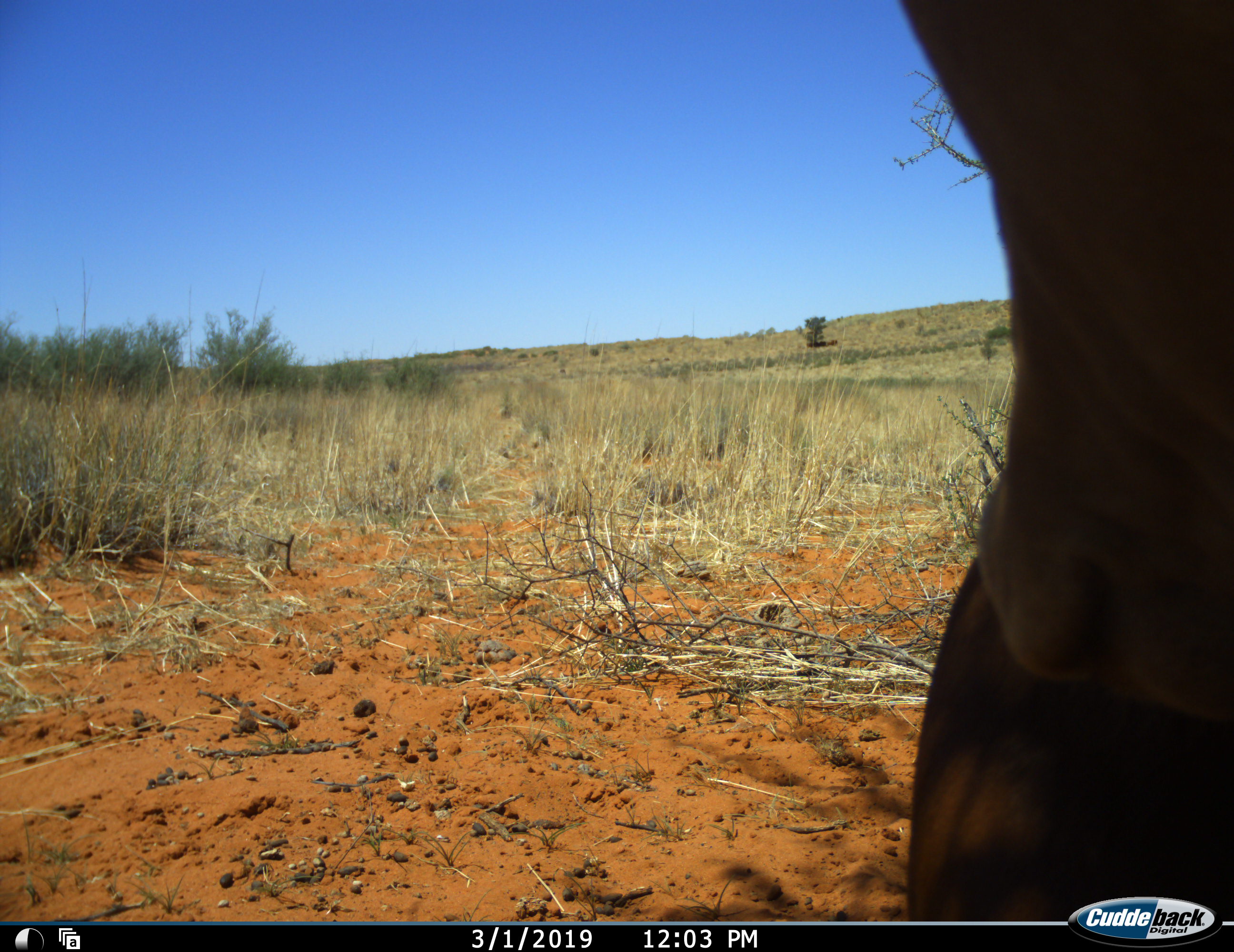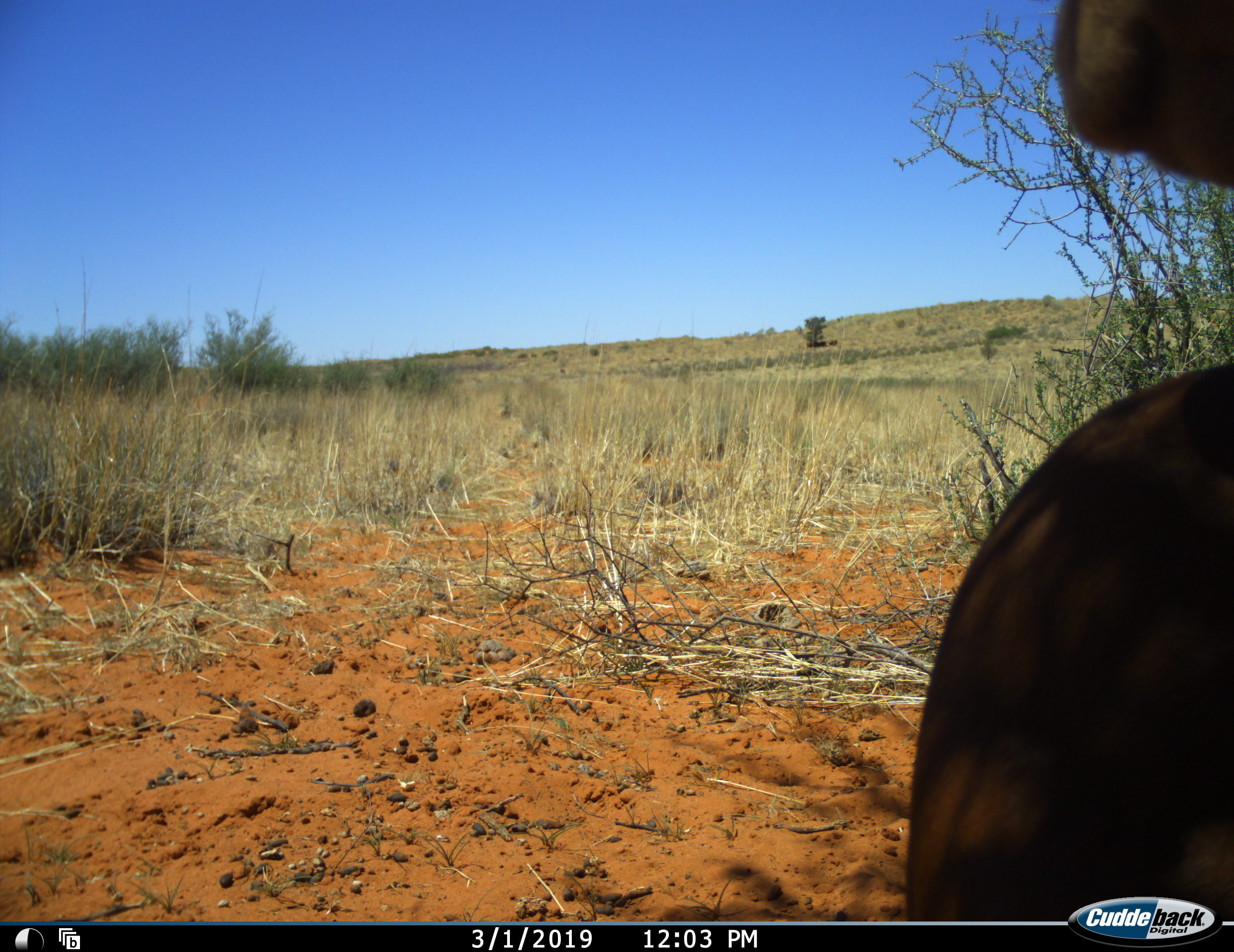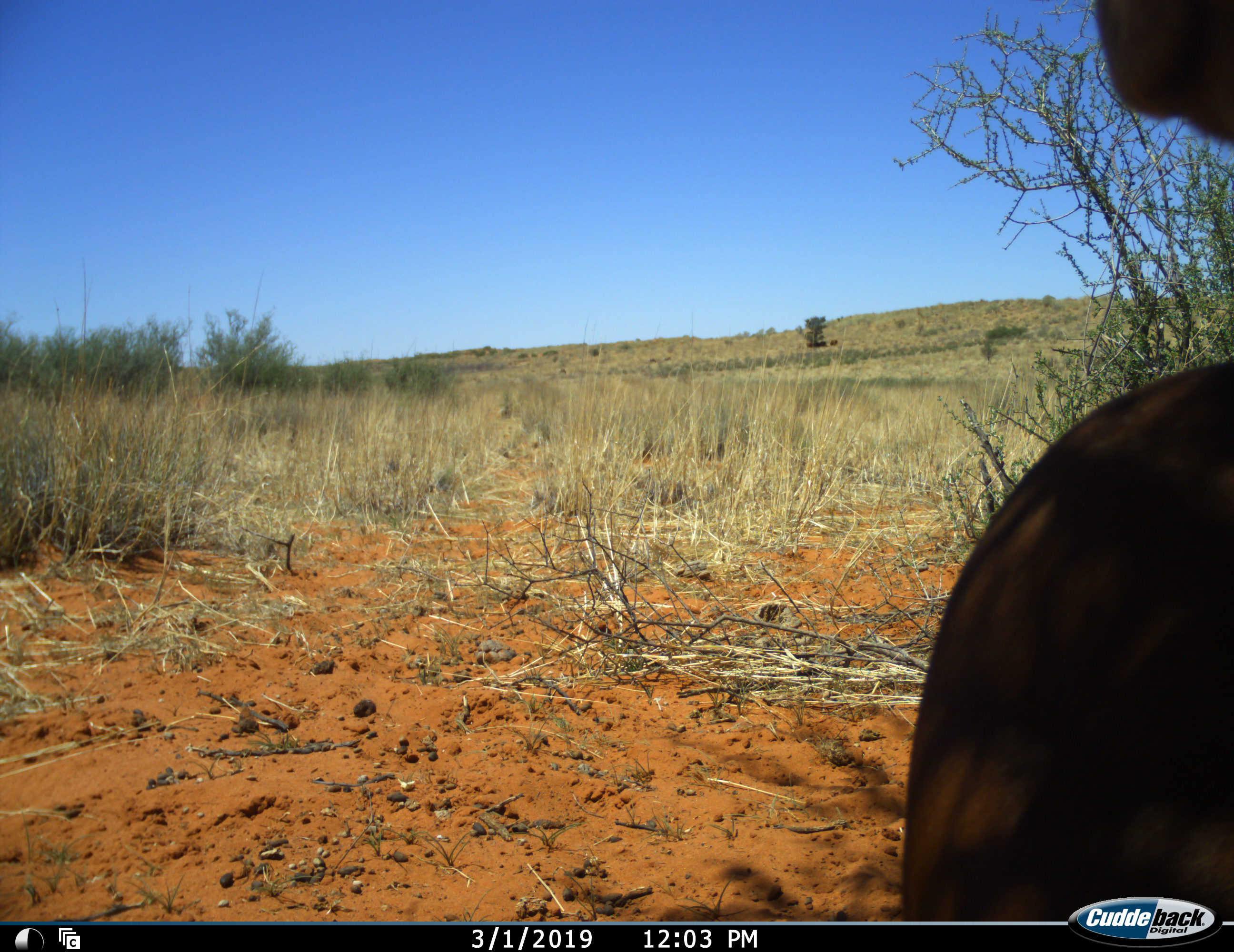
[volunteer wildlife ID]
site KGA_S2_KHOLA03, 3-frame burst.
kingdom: Animalia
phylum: Chordata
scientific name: Vertebrata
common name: domestic animal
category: domesticanimal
Domesticanimal (domestic animal) (Vertebrata), count 1. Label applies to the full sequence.